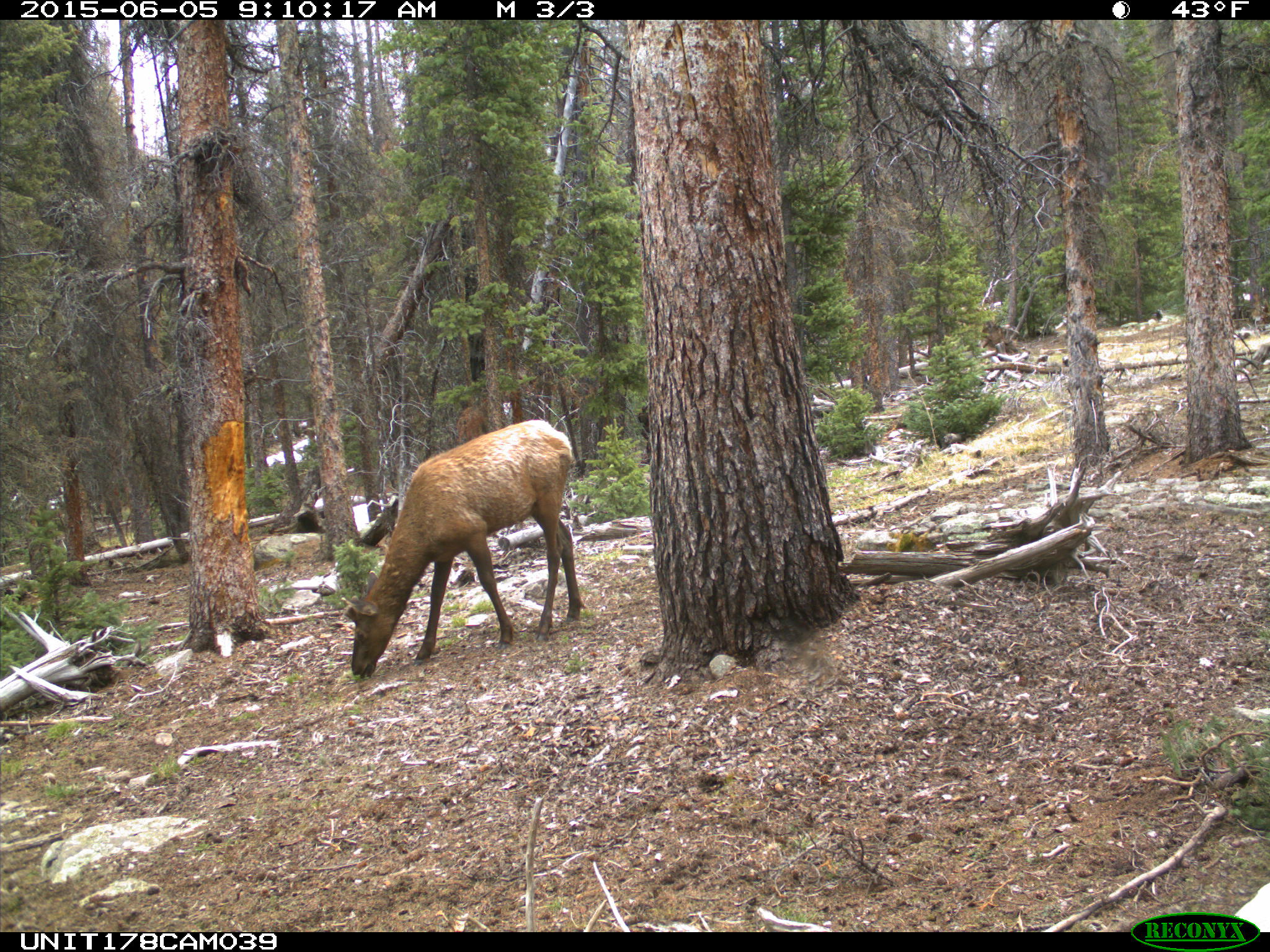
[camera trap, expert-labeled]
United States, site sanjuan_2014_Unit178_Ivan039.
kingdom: Animalia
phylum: Chordata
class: Mammalia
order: Artiodactyla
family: Cervidae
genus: Cervus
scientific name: Cervus elaphus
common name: red deer